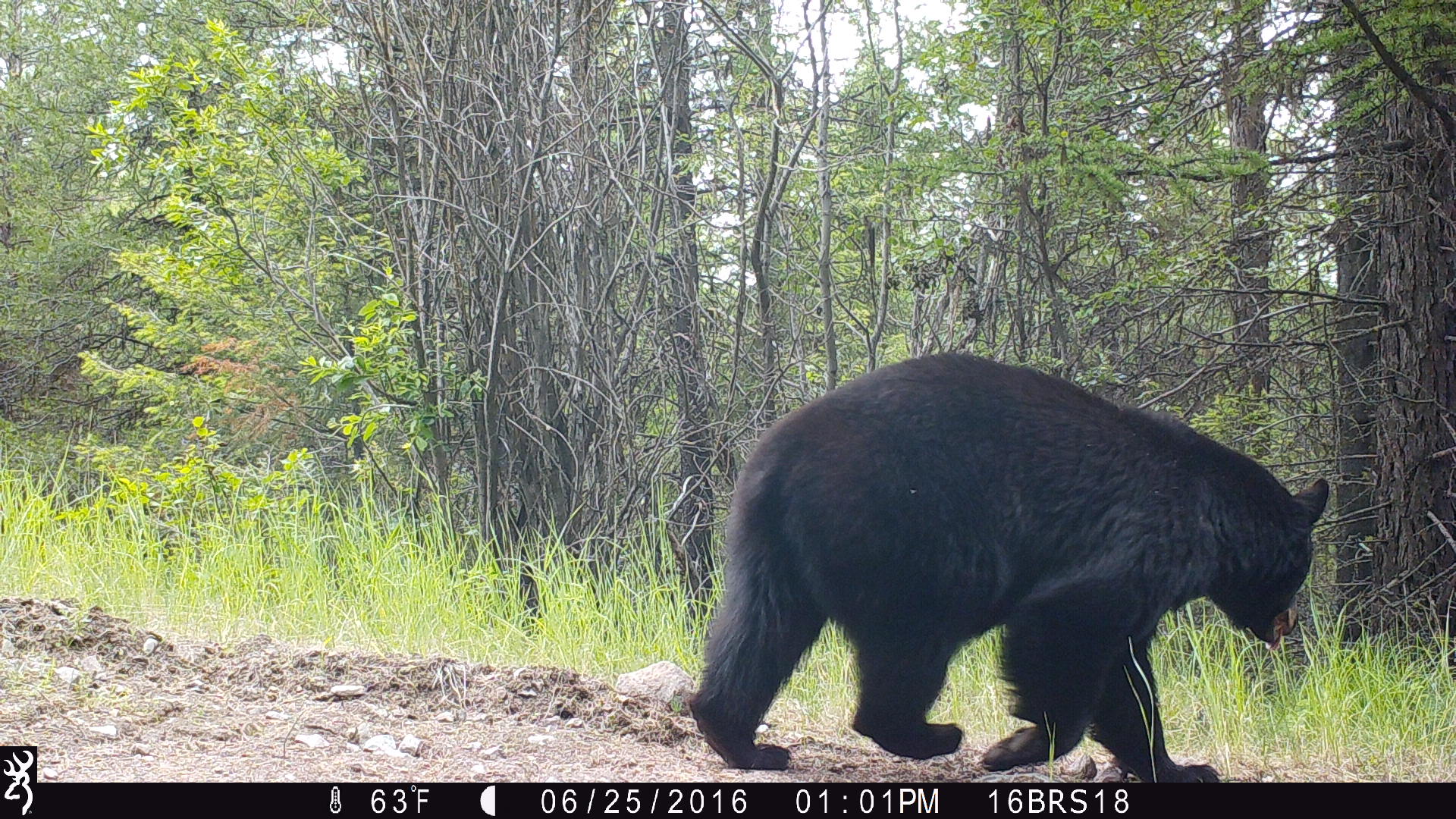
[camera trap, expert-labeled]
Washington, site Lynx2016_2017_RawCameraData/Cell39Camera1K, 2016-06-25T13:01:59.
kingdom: Animalia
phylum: Chordata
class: Mammalia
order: Carnivora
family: Ursidae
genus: Ursus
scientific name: Ursus americanus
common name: american black bear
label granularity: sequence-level